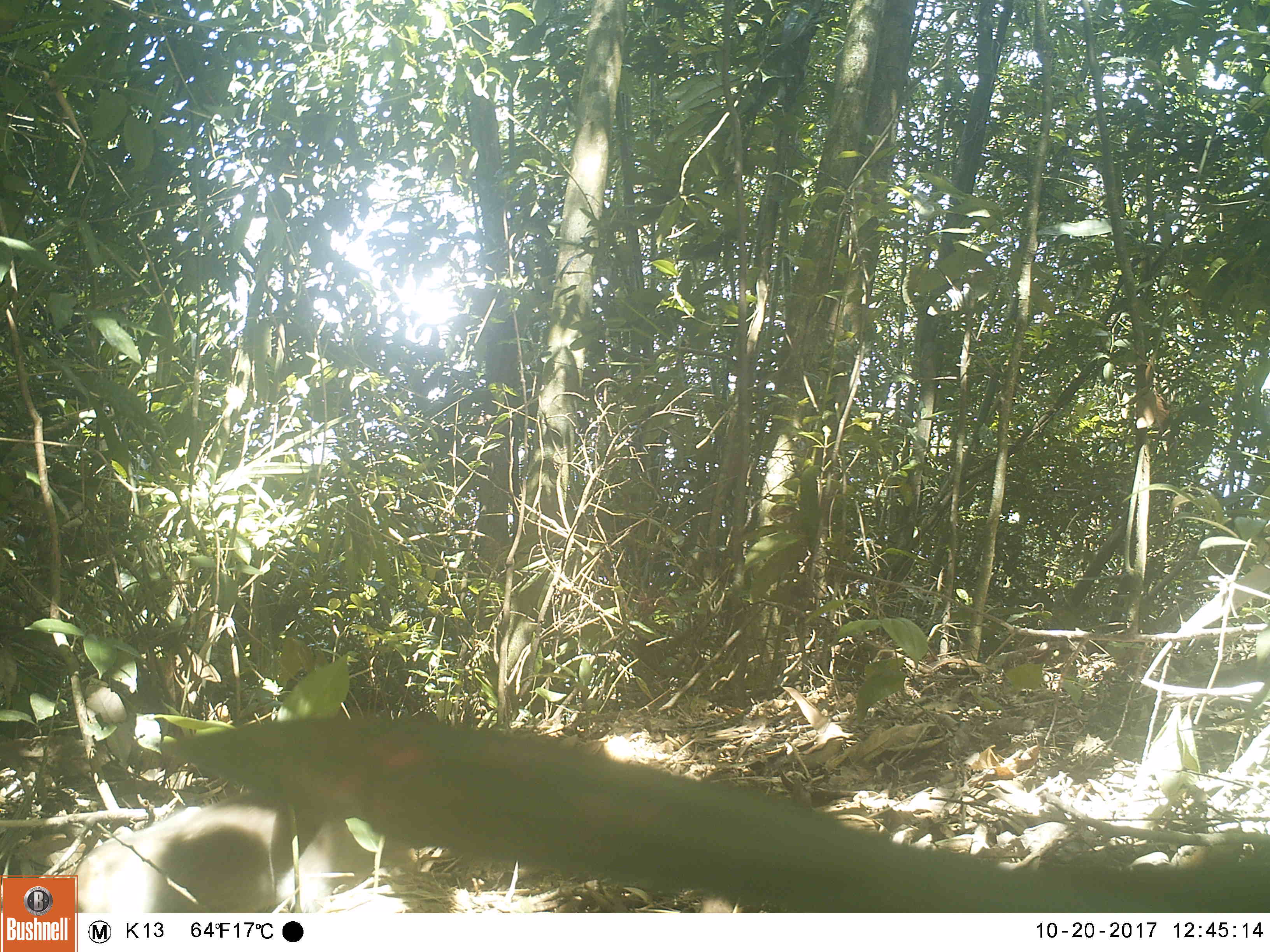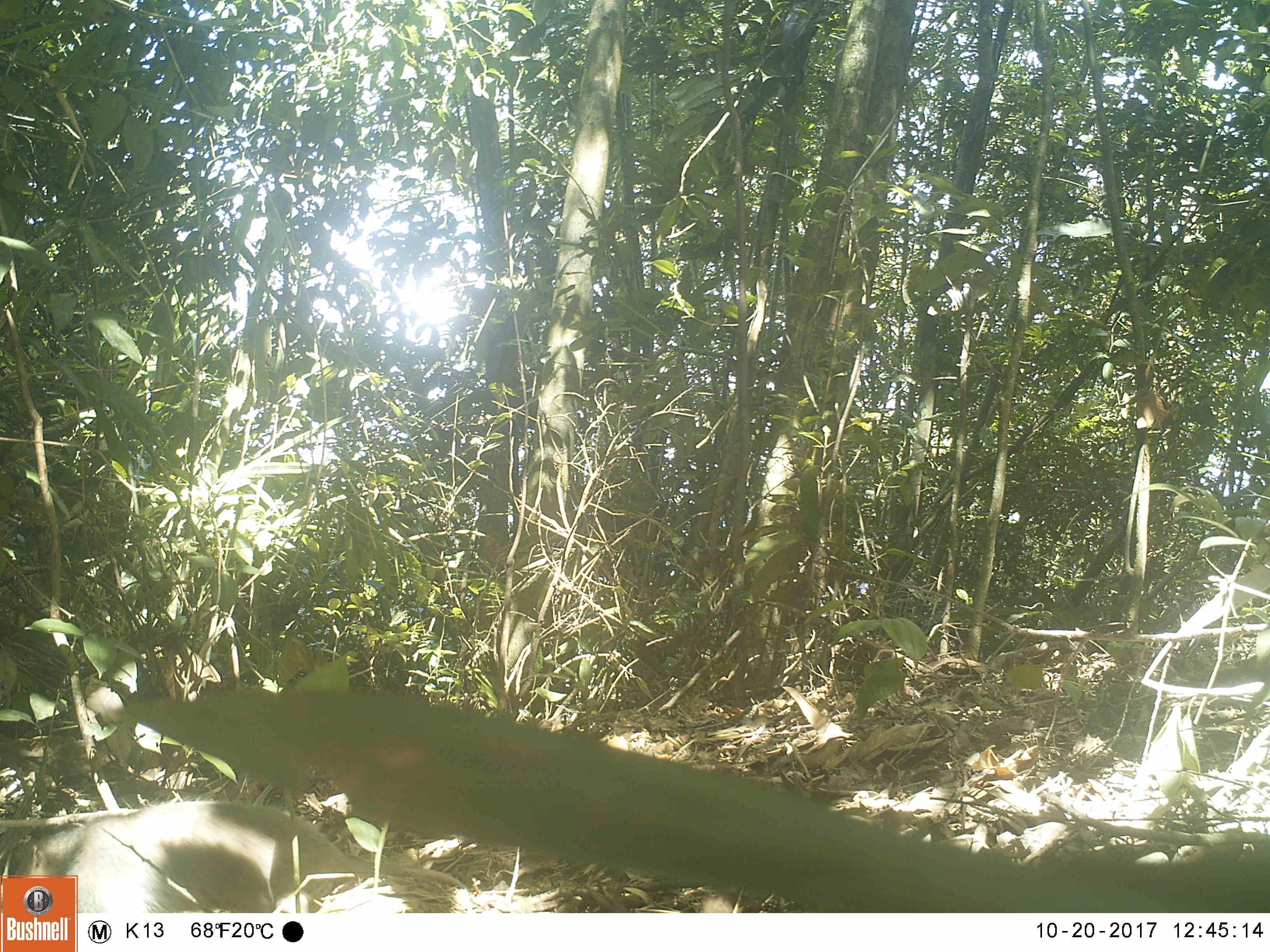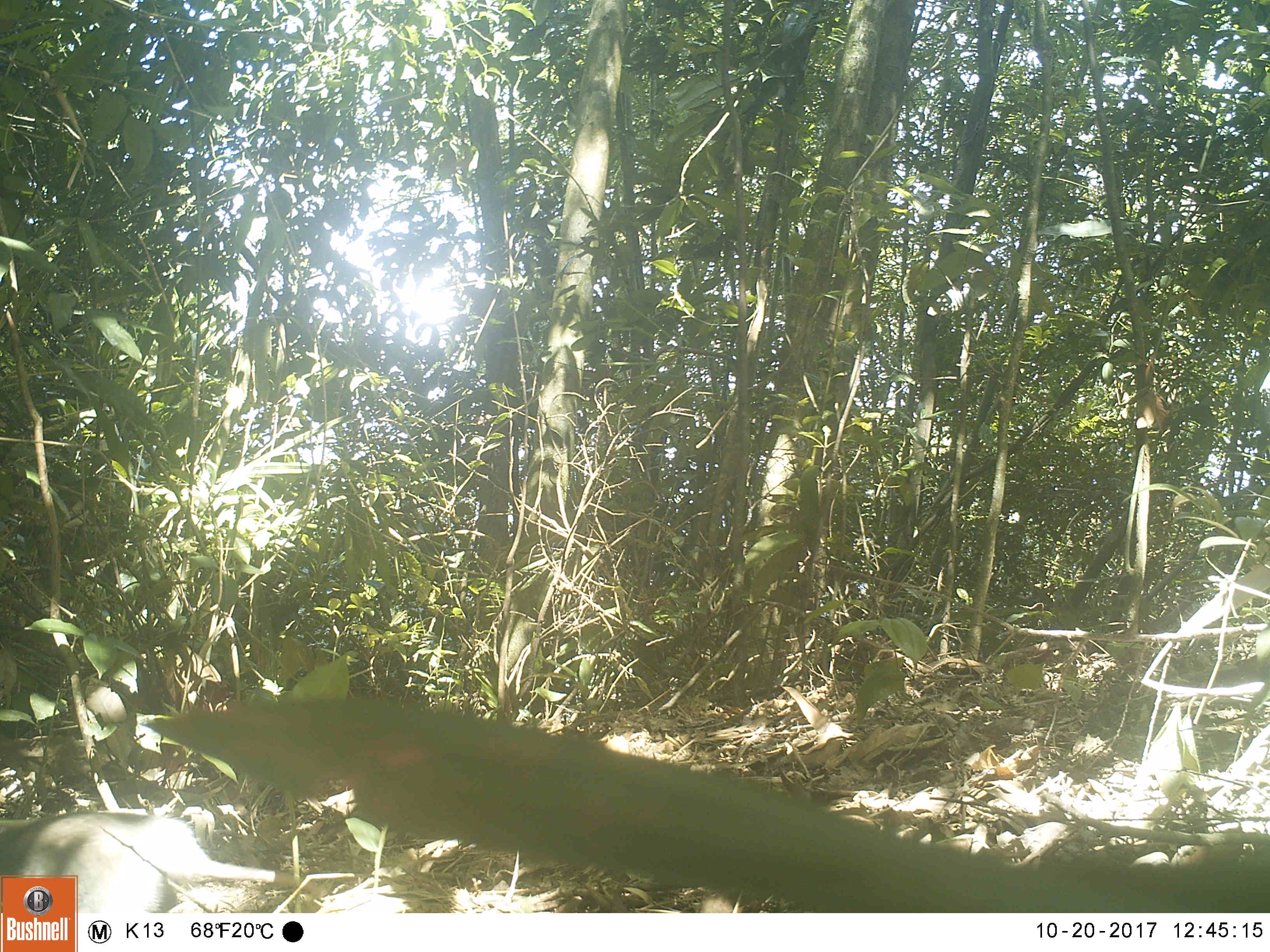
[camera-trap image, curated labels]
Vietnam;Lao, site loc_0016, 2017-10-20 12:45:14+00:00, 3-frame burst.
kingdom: Animalia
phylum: Chordata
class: Mammalia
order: Artiodactyla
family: Suidae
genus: Sus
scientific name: Sus scrofa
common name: eurasian wild pig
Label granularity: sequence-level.